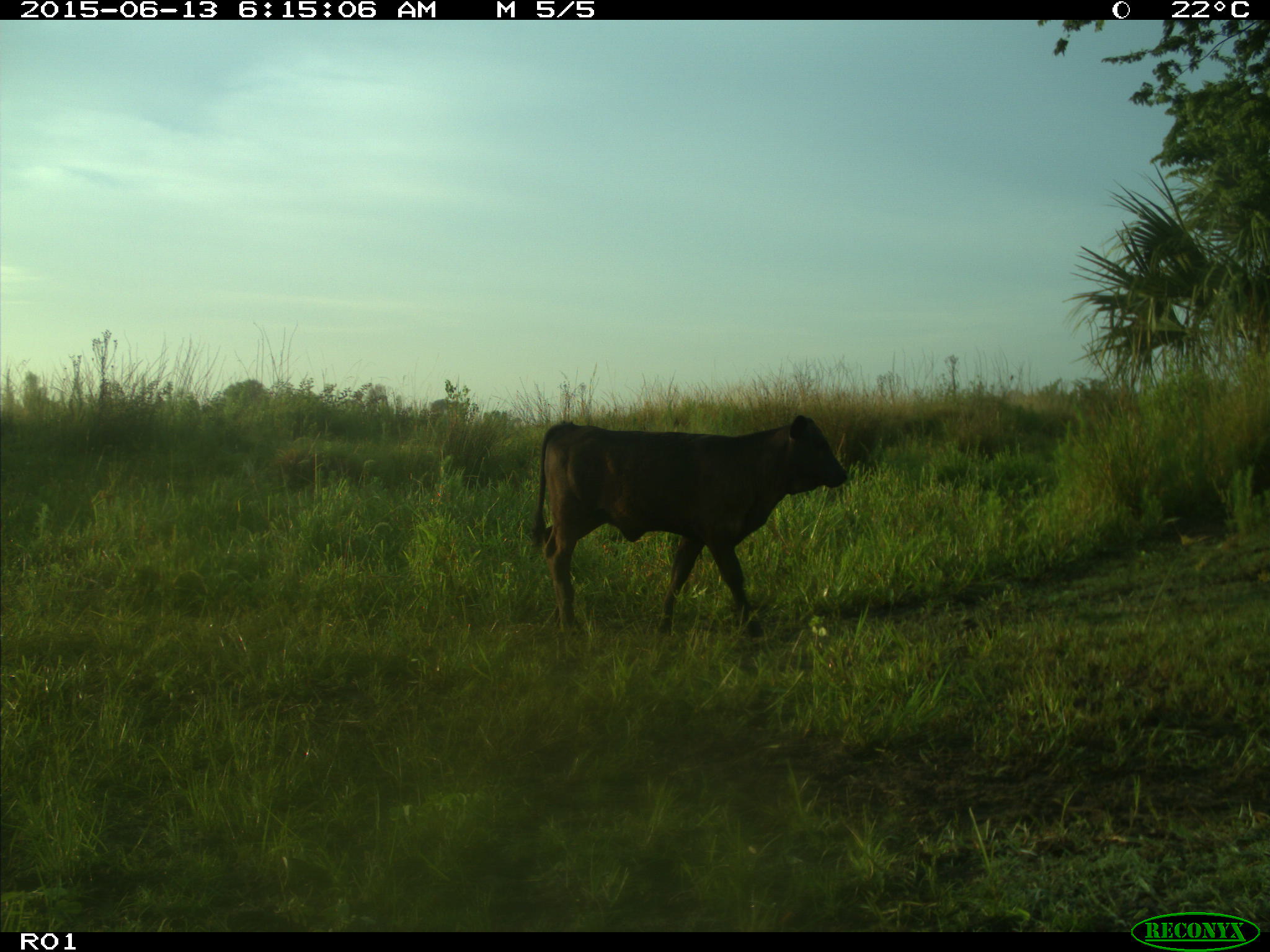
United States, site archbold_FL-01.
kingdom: Animalia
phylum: Chordata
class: Mammalia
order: Artiodactyla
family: Bovidae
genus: Bos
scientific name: Bos taurus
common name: domestic cow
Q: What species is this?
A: Bos taurus (domestic cow).